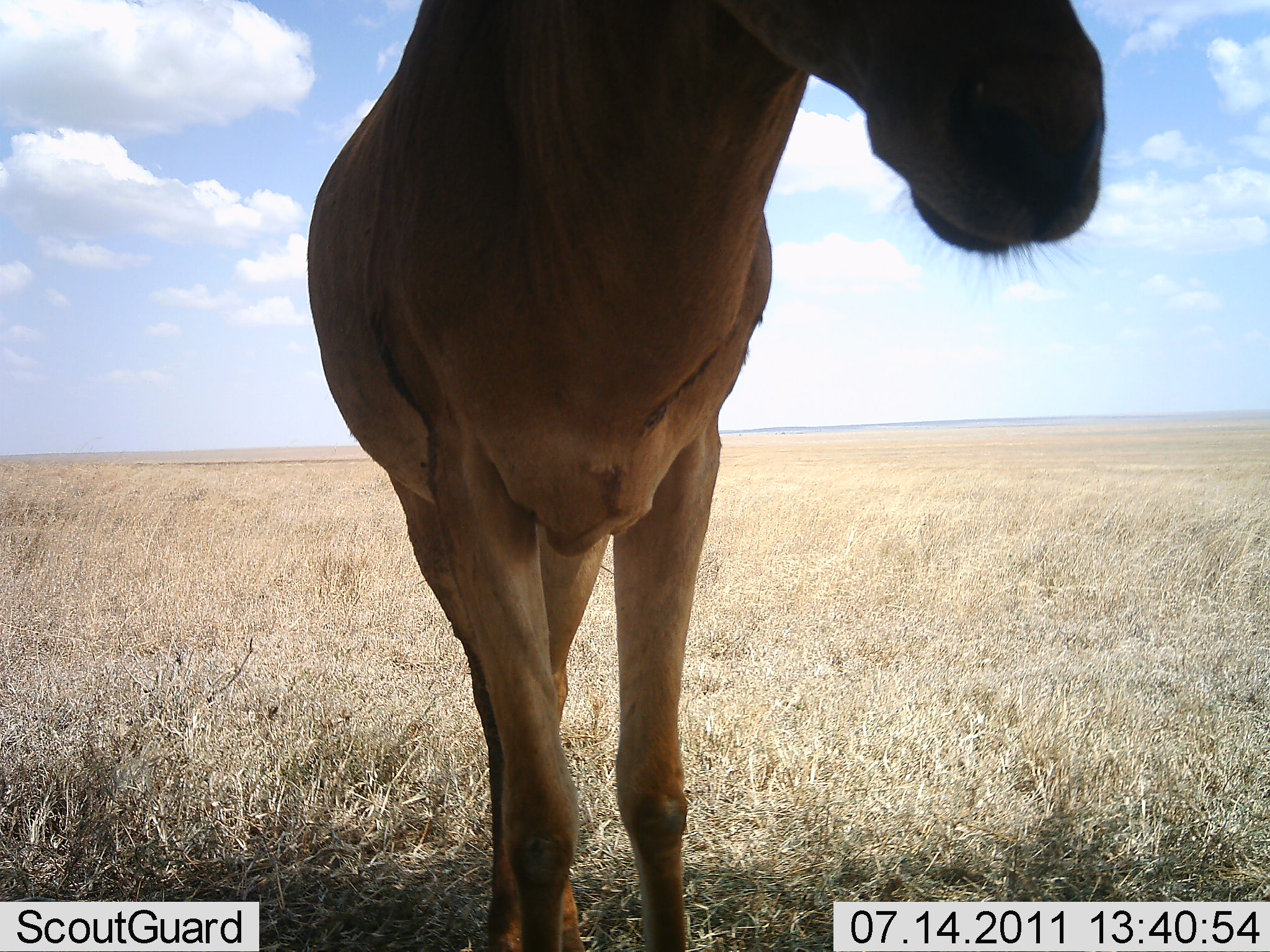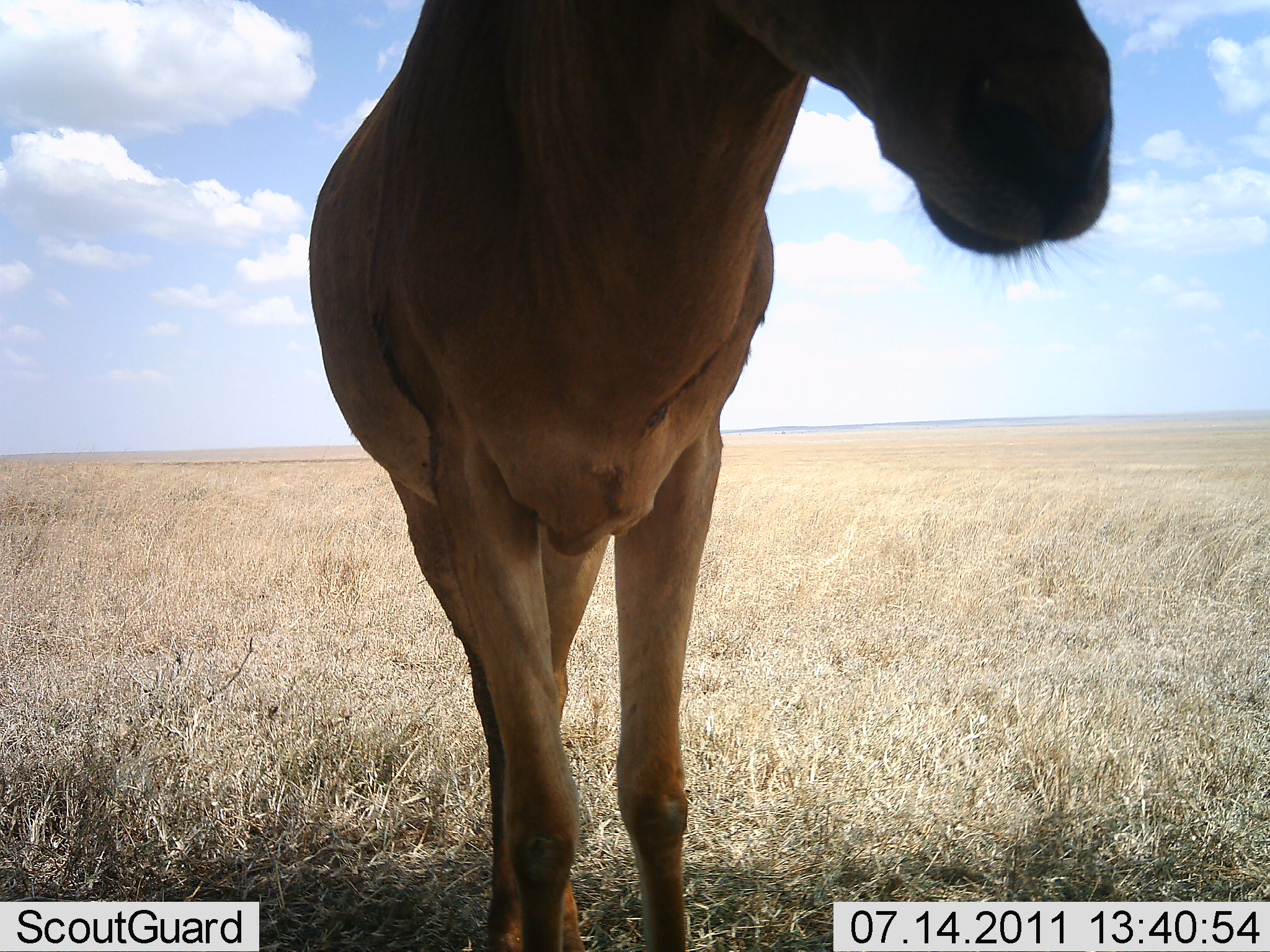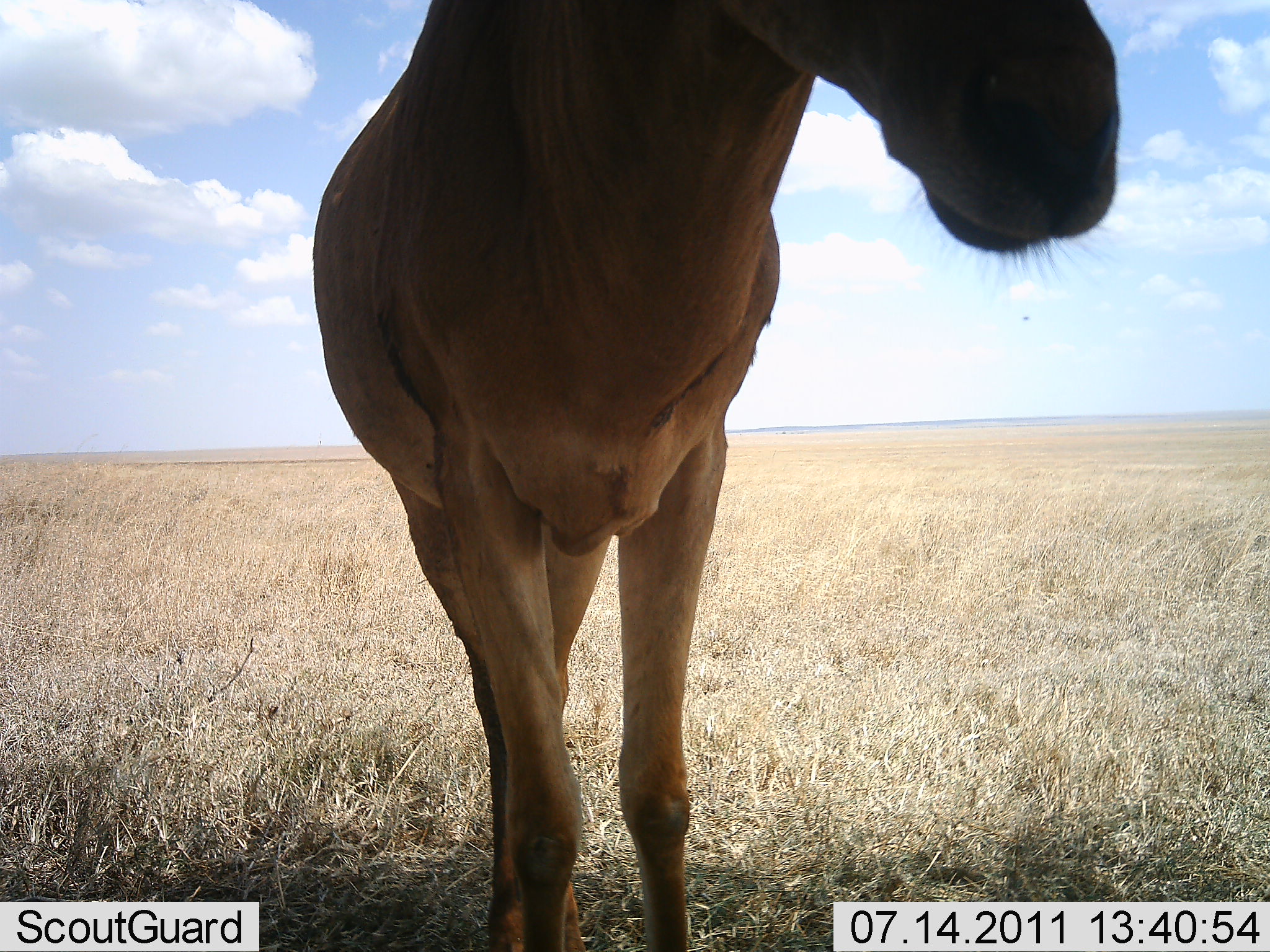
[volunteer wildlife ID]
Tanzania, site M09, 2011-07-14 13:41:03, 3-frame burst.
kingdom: Animalia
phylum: Chordata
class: Mammalia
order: Artiodactyla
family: Bovidae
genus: Alcelaphus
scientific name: Alcelaphus buselaphus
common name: hartebeest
Hartebeest (Alcelaphus buselaphus), count 1. Behavior (volunteer vote fractions): standing 100%, resting 0%, moving 0%, interacting 0%. Young present (vote fraction): 0%. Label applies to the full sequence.